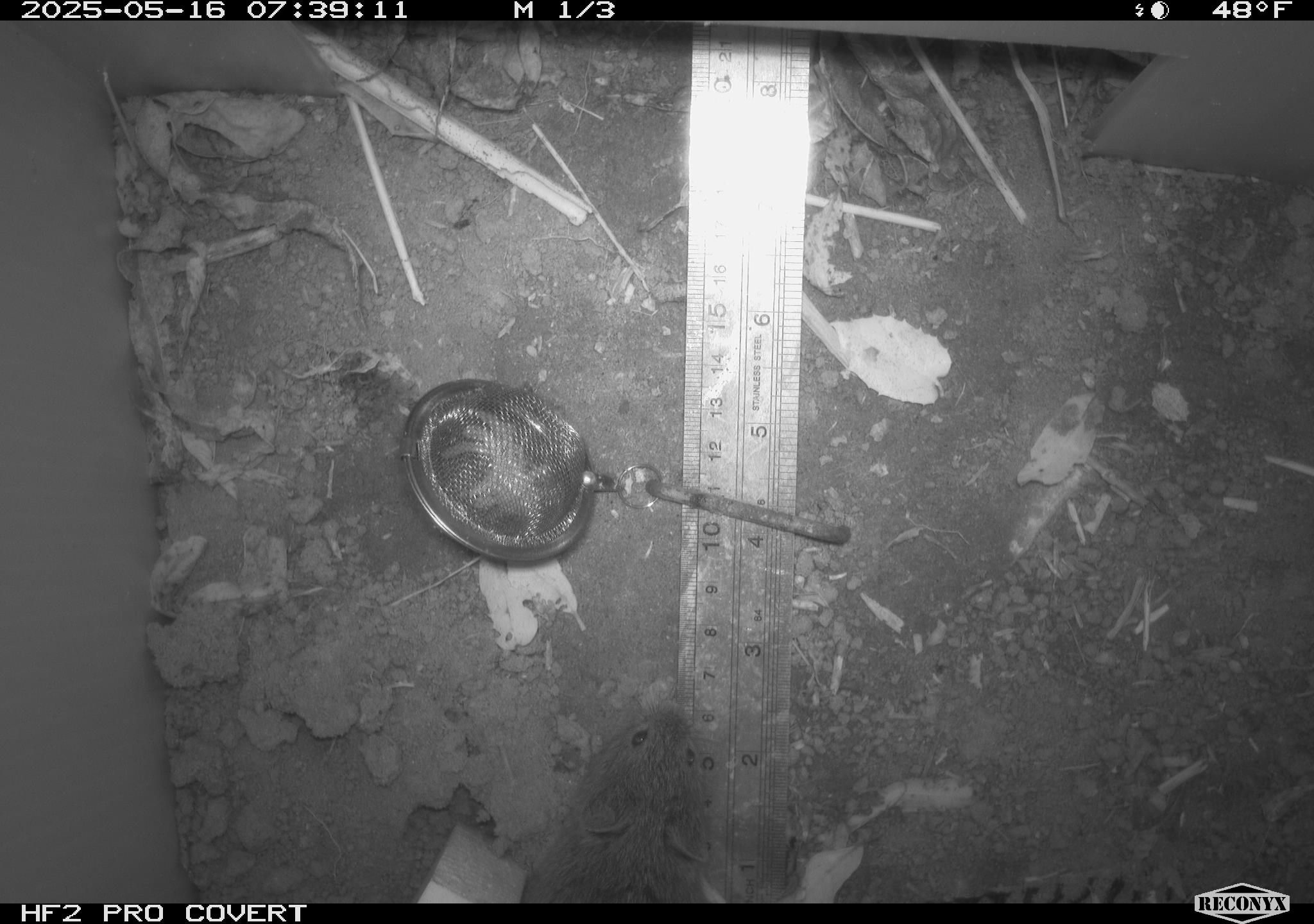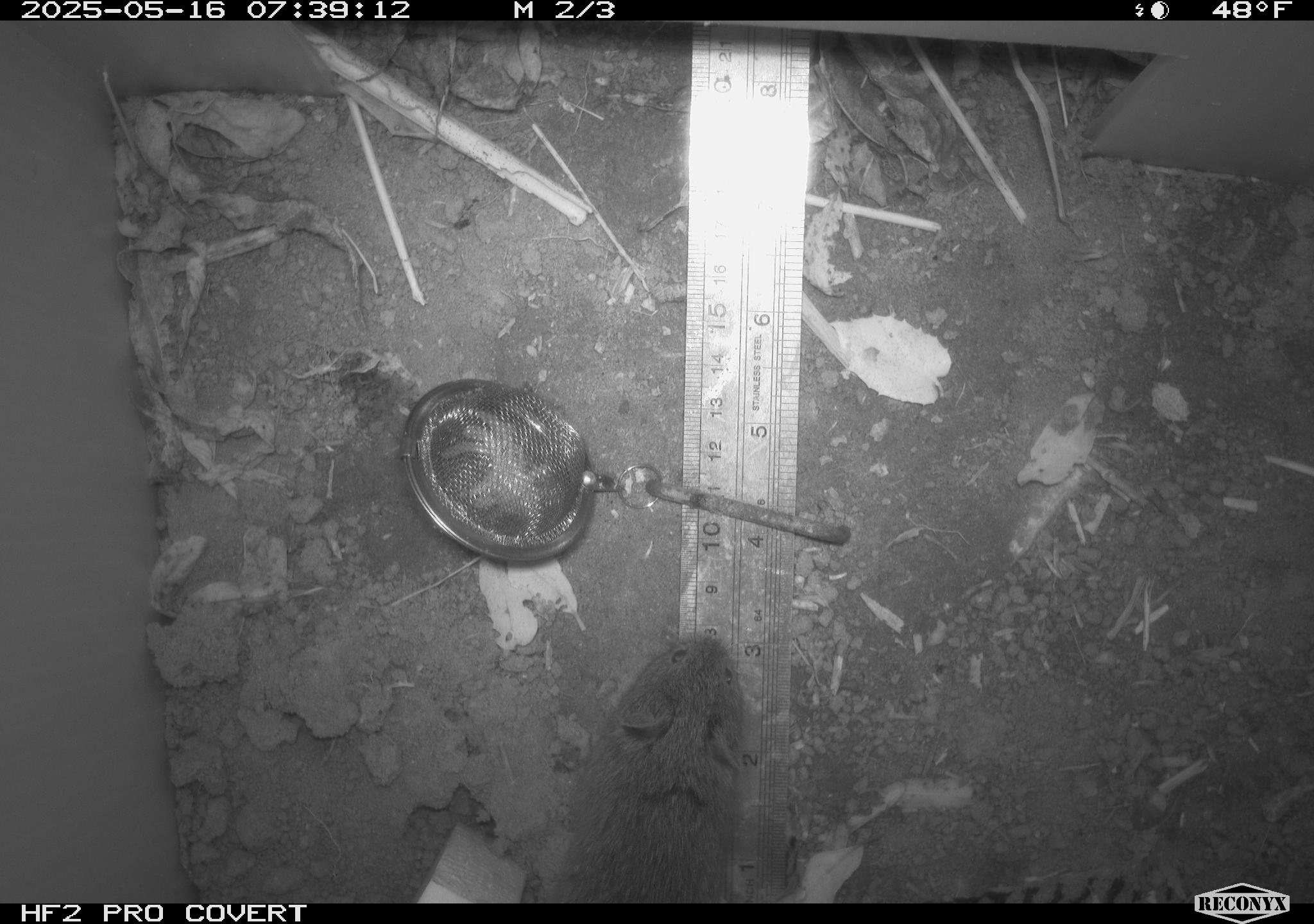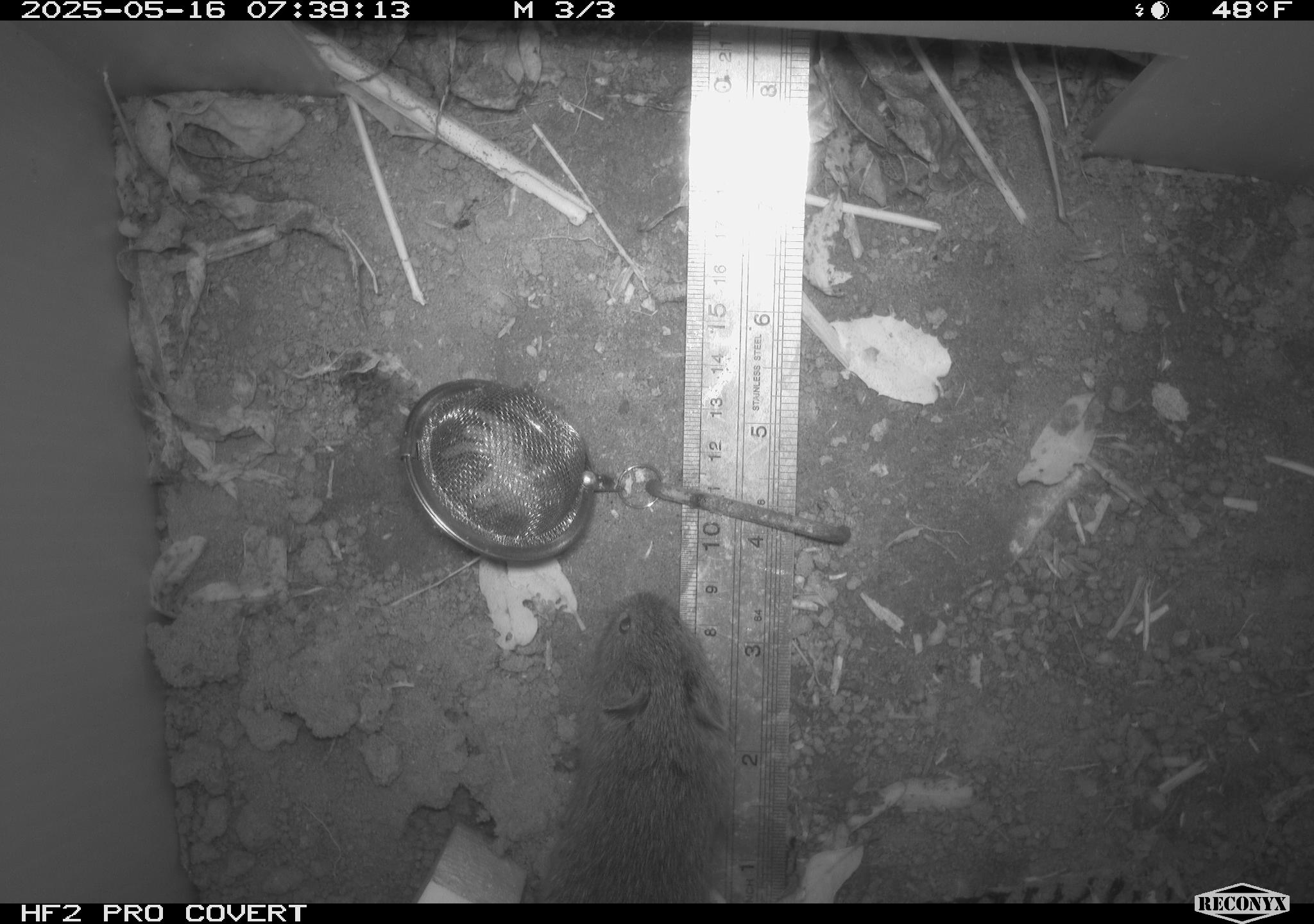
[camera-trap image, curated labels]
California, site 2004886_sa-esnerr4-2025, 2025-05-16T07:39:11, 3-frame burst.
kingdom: Animalia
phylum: Chordata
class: Mammalia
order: Rodentia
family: Cricetidae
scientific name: Arvicolinae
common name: voles, lemmings, and muskrats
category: arvicolinae subfamily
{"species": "arvicolinae subfamily (voles, lemmings, and muskrats) (Arvicolinae)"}